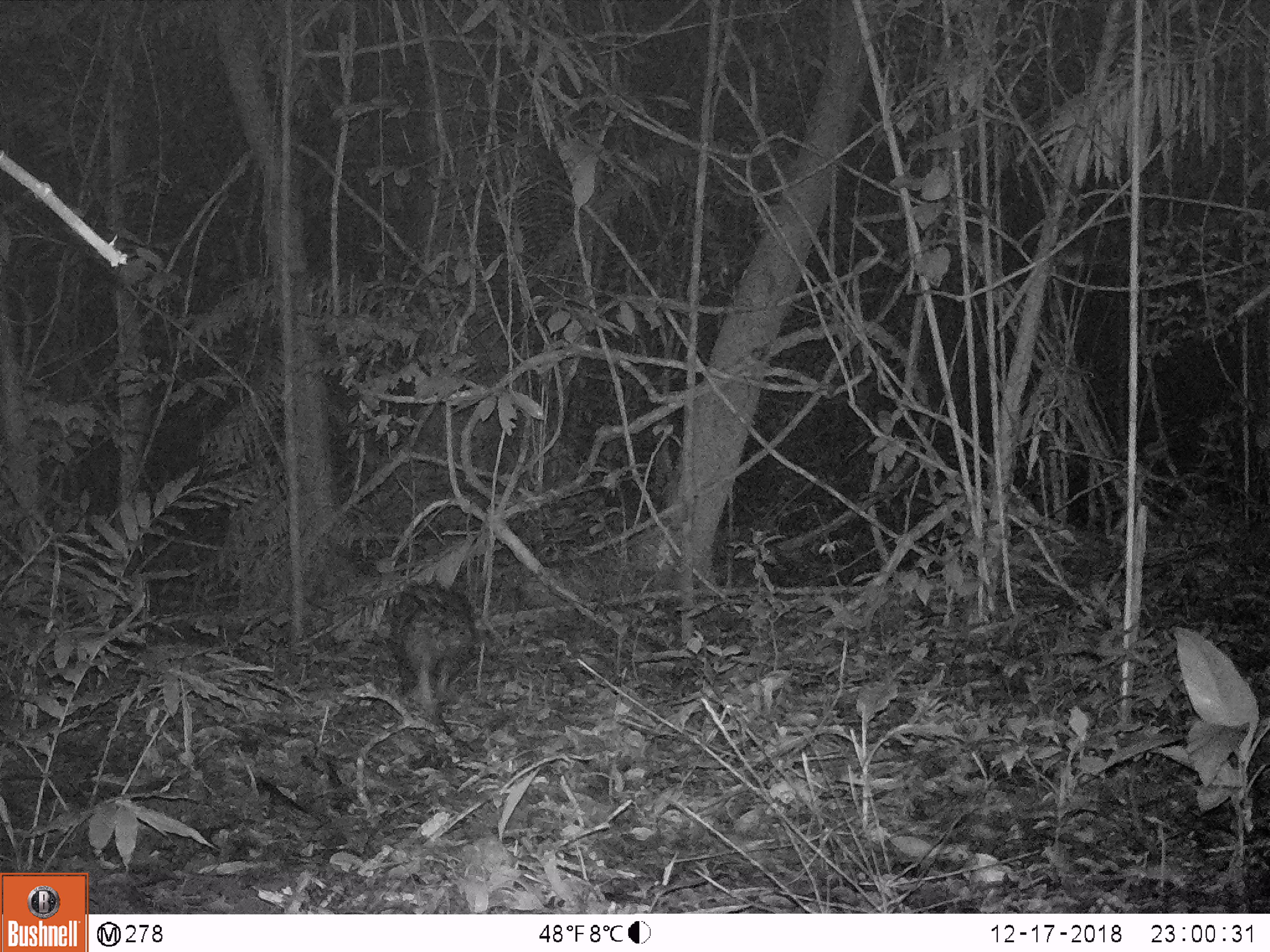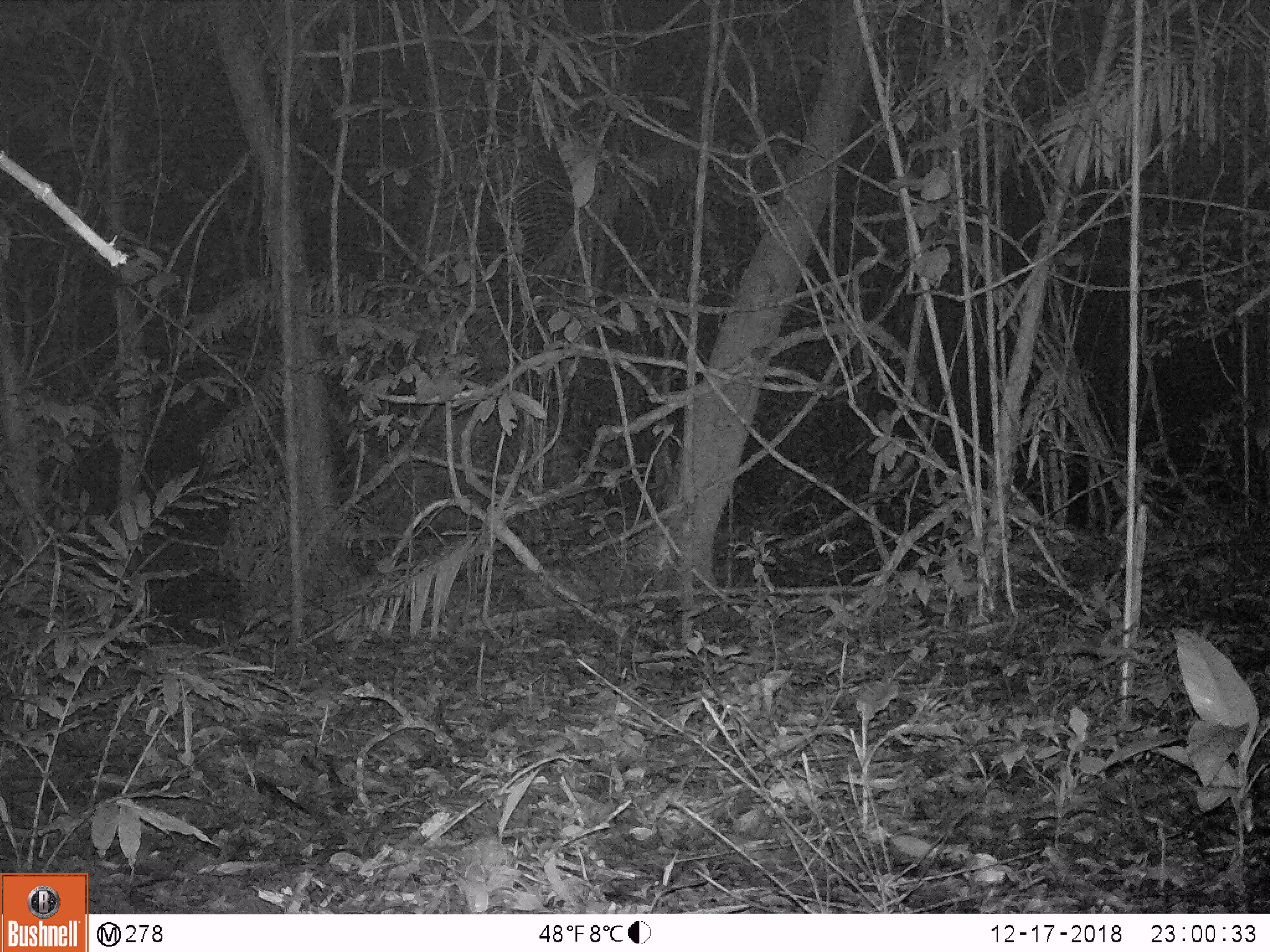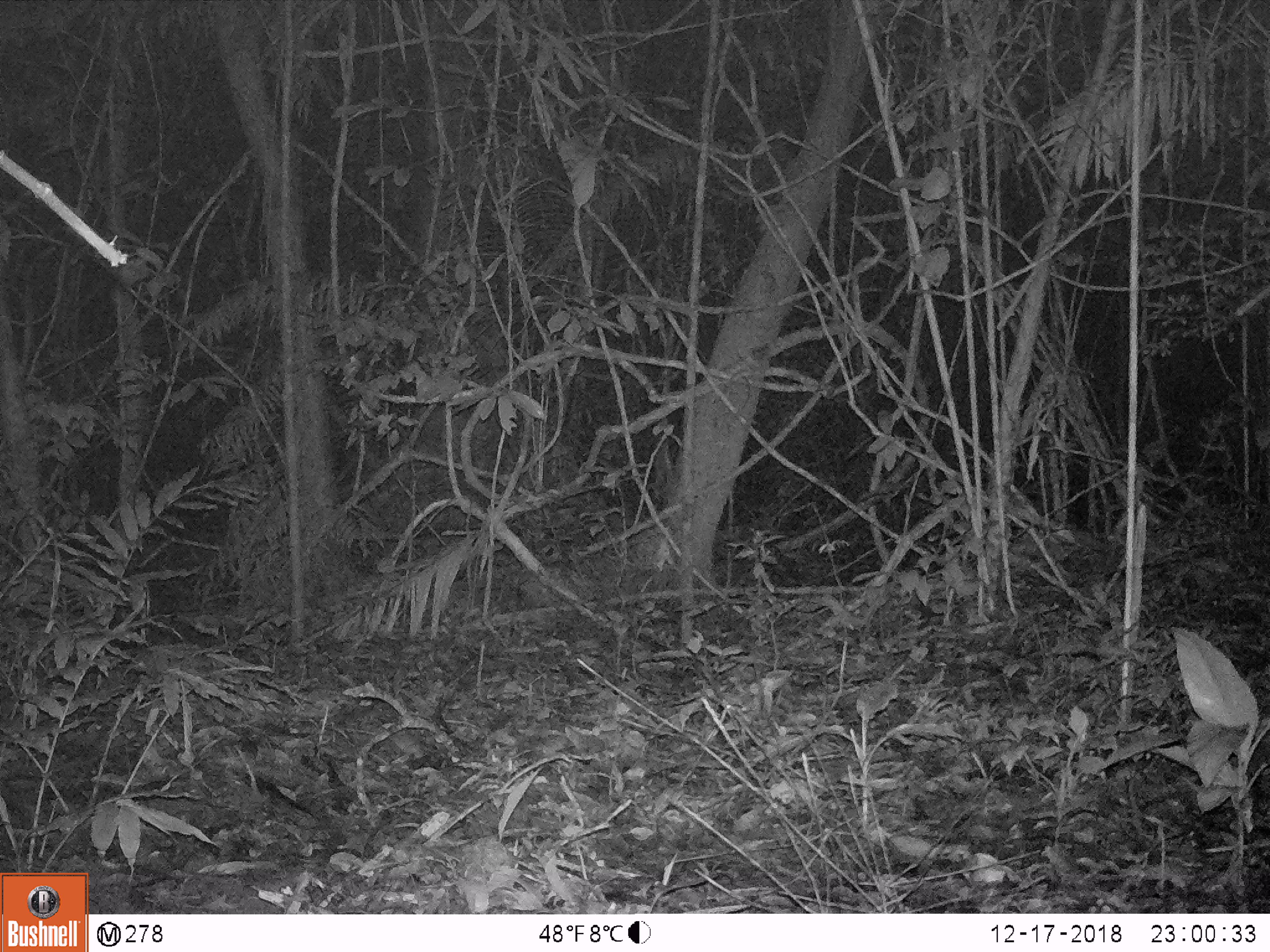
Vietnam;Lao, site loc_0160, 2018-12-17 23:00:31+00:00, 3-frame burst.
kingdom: Animalia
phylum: Chordata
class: Mammalia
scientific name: Mammalia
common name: mammal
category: unidentified small mammal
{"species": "unidentified small mammal (mammal) (Mammalia)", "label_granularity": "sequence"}